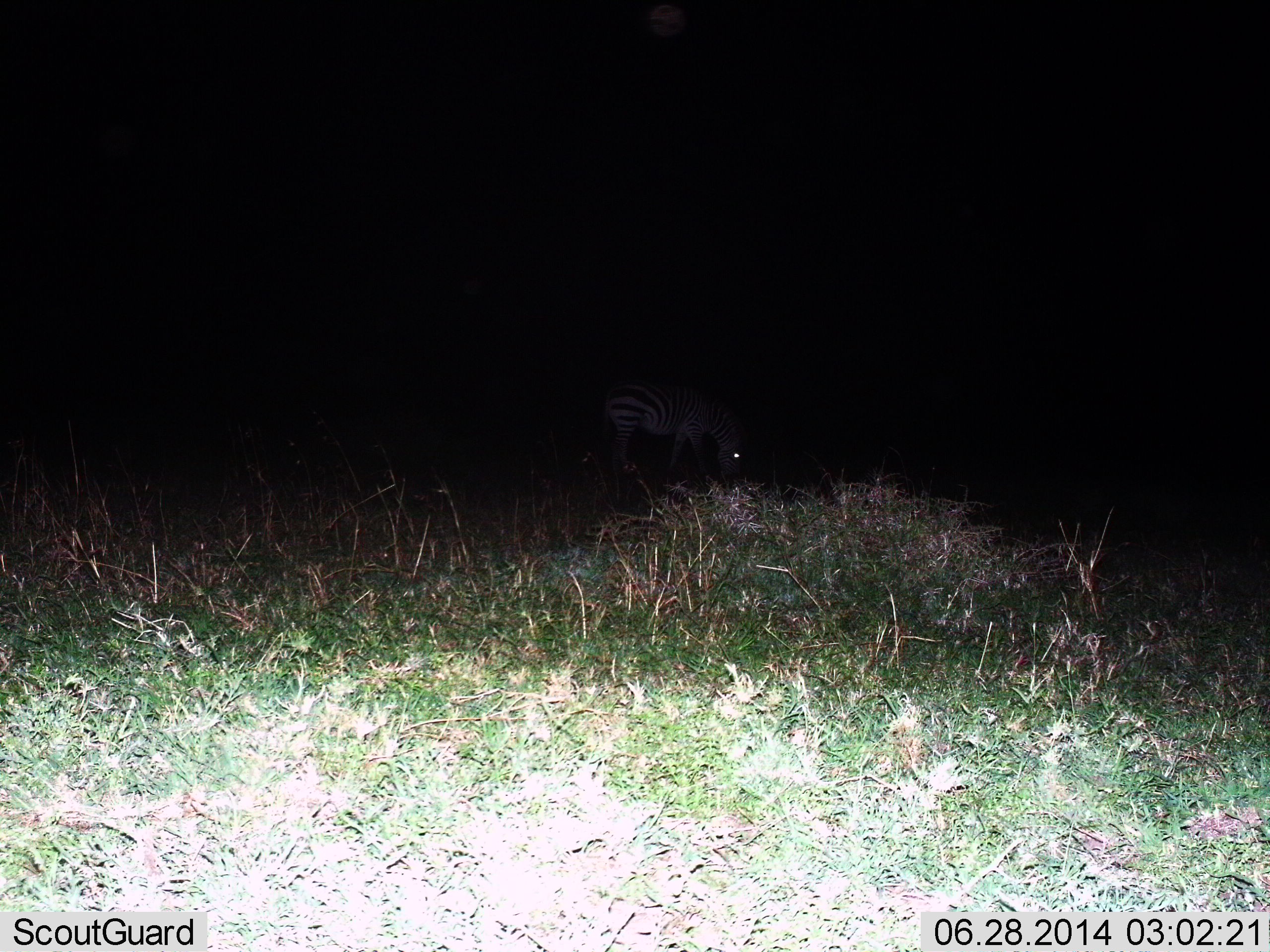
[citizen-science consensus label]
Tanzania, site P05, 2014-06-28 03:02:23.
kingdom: Animalia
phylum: Chordata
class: Mammalia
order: Perissodactyla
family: Equidae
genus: Equus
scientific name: Equus quagga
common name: plains zebra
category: zebra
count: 1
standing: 30%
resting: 0%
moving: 0%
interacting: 0%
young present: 0%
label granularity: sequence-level